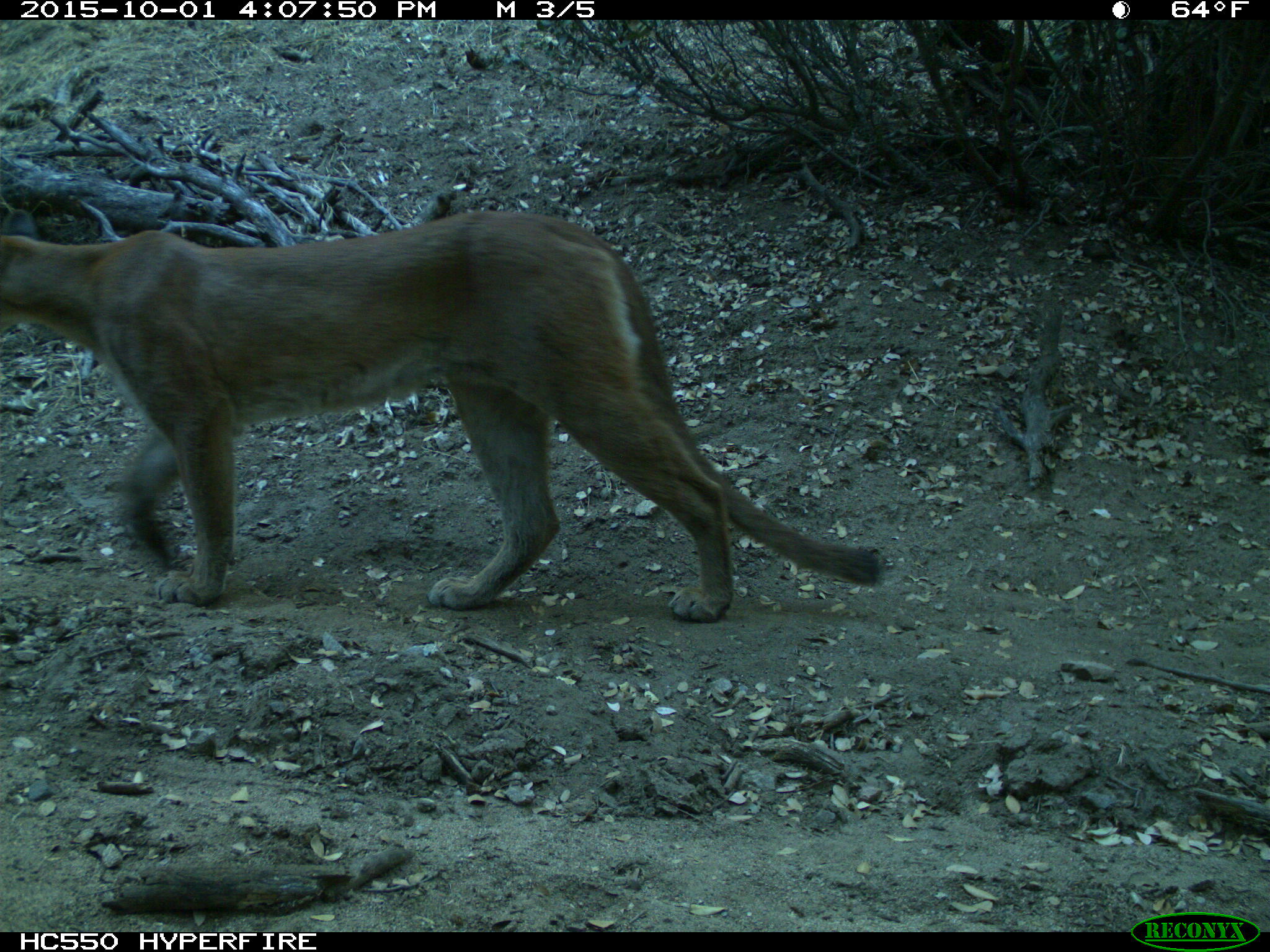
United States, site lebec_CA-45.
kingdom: Animalia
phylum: Chordata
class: Mammalia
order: Carnivora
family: Felidae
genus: Puma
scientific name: Puma concolor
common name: mountain lion